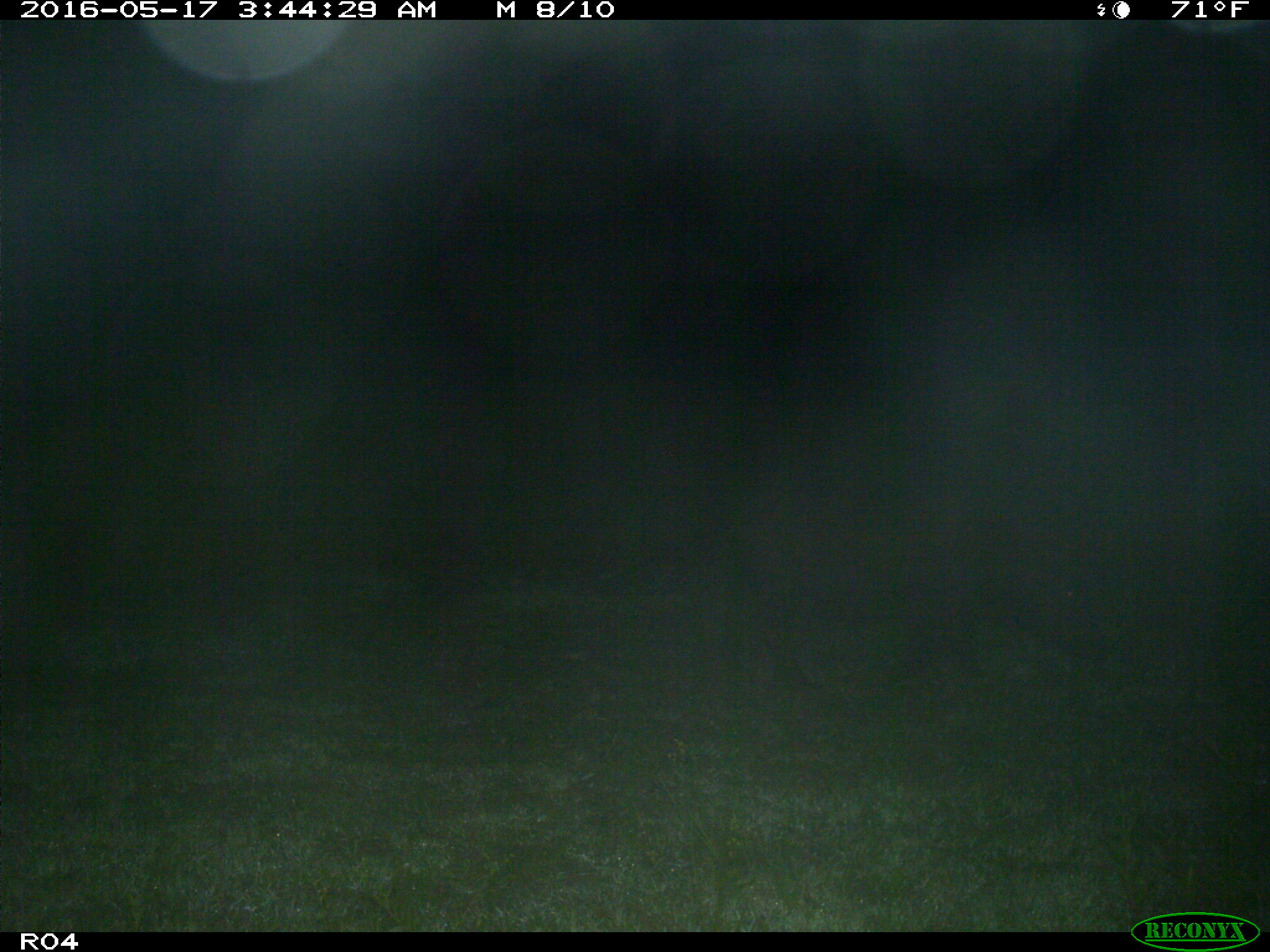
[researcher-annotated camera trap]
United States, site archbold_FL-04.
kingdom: Animalia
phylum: Chordata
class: Mammalia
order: Artiodactyla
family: Suidae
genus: Sus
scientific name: Sus scrofa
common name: wild boar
Sus scrofa (wild boar).